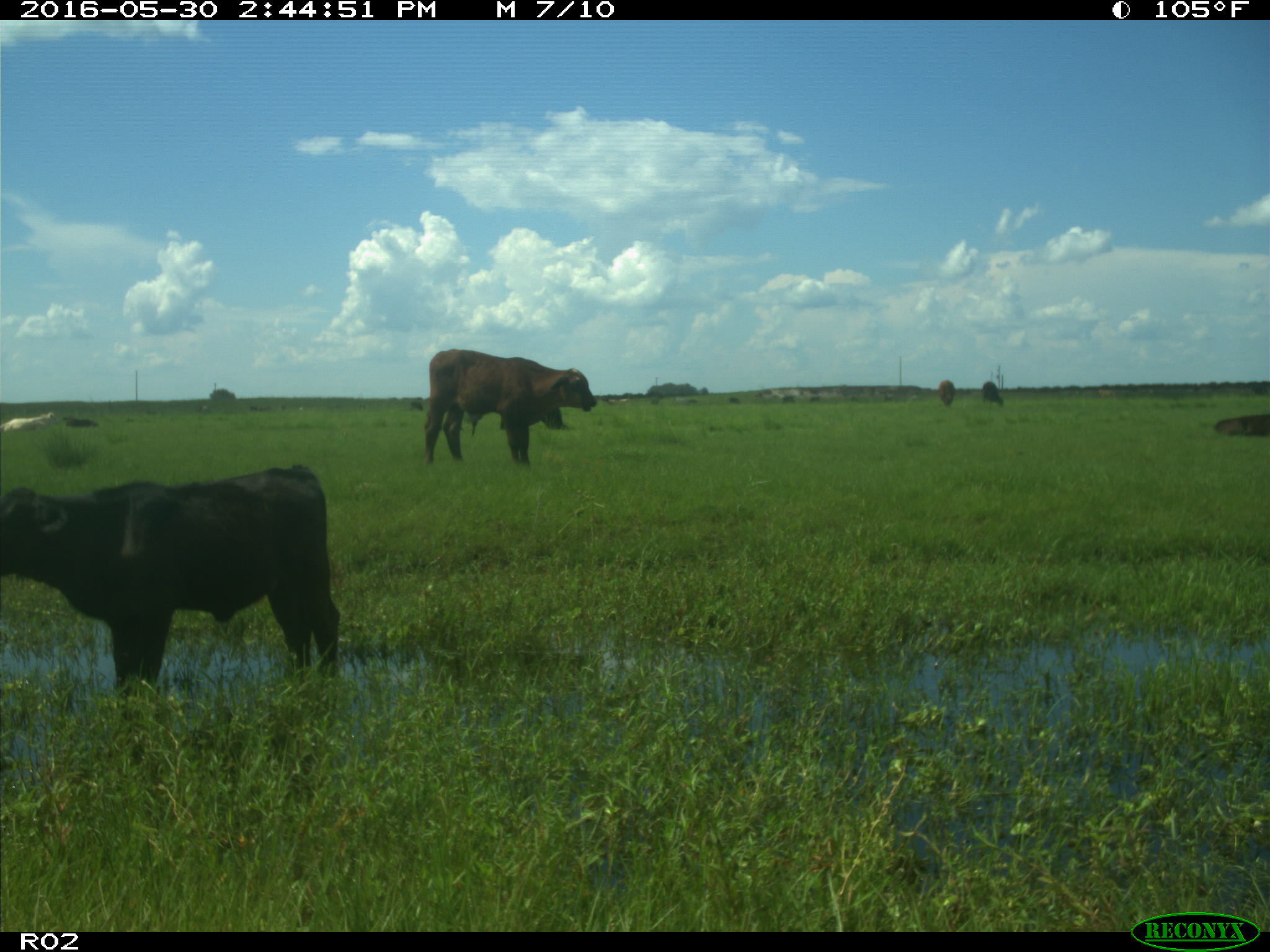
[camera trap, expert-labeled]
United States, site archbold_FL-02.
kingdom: Animalia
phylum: Chordata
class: Mammalia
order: Artiodactyla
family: Bovidae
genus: Bos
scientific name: Bos taurus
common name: domestic cow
Bos taurus (domestic cow).